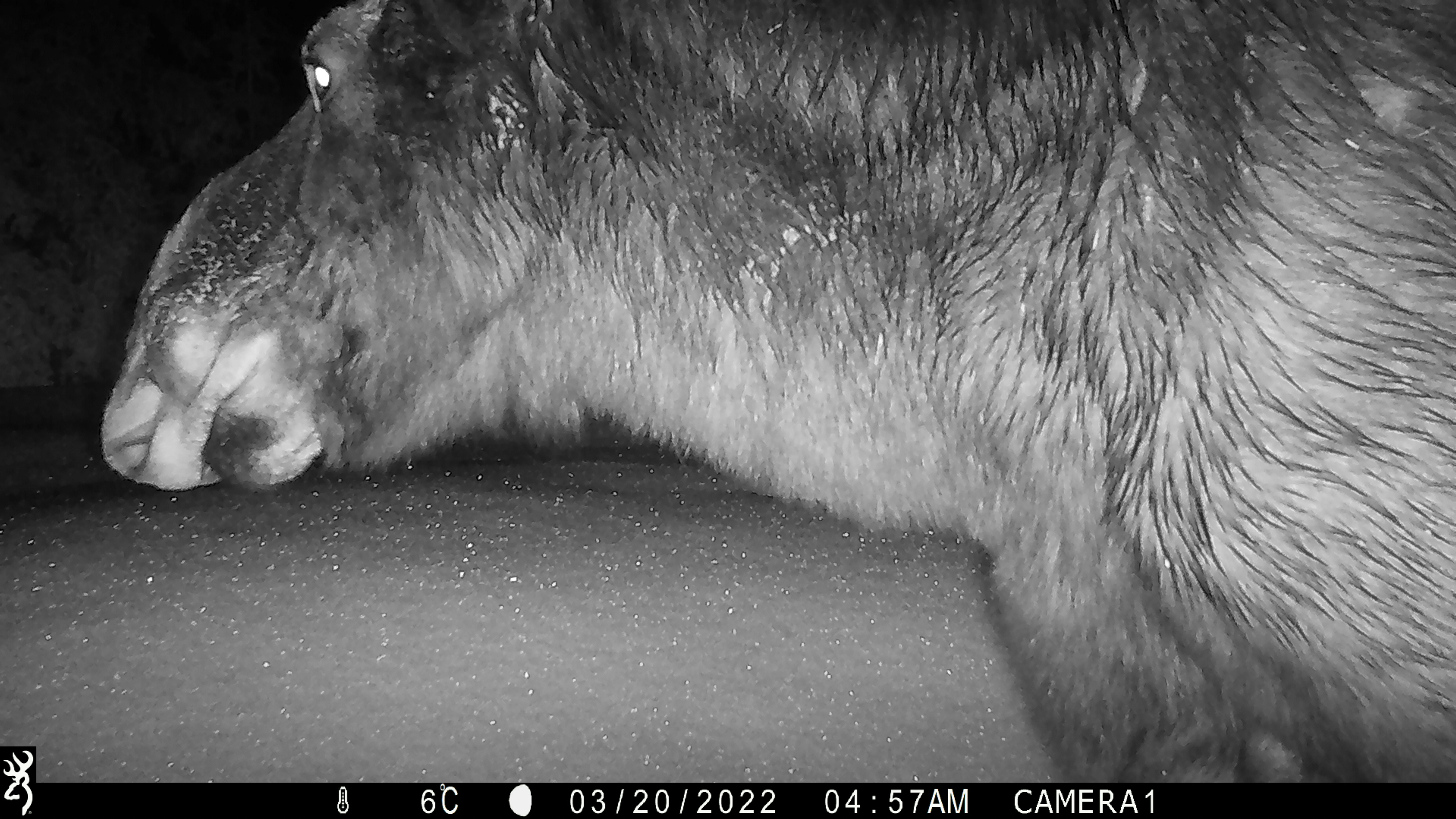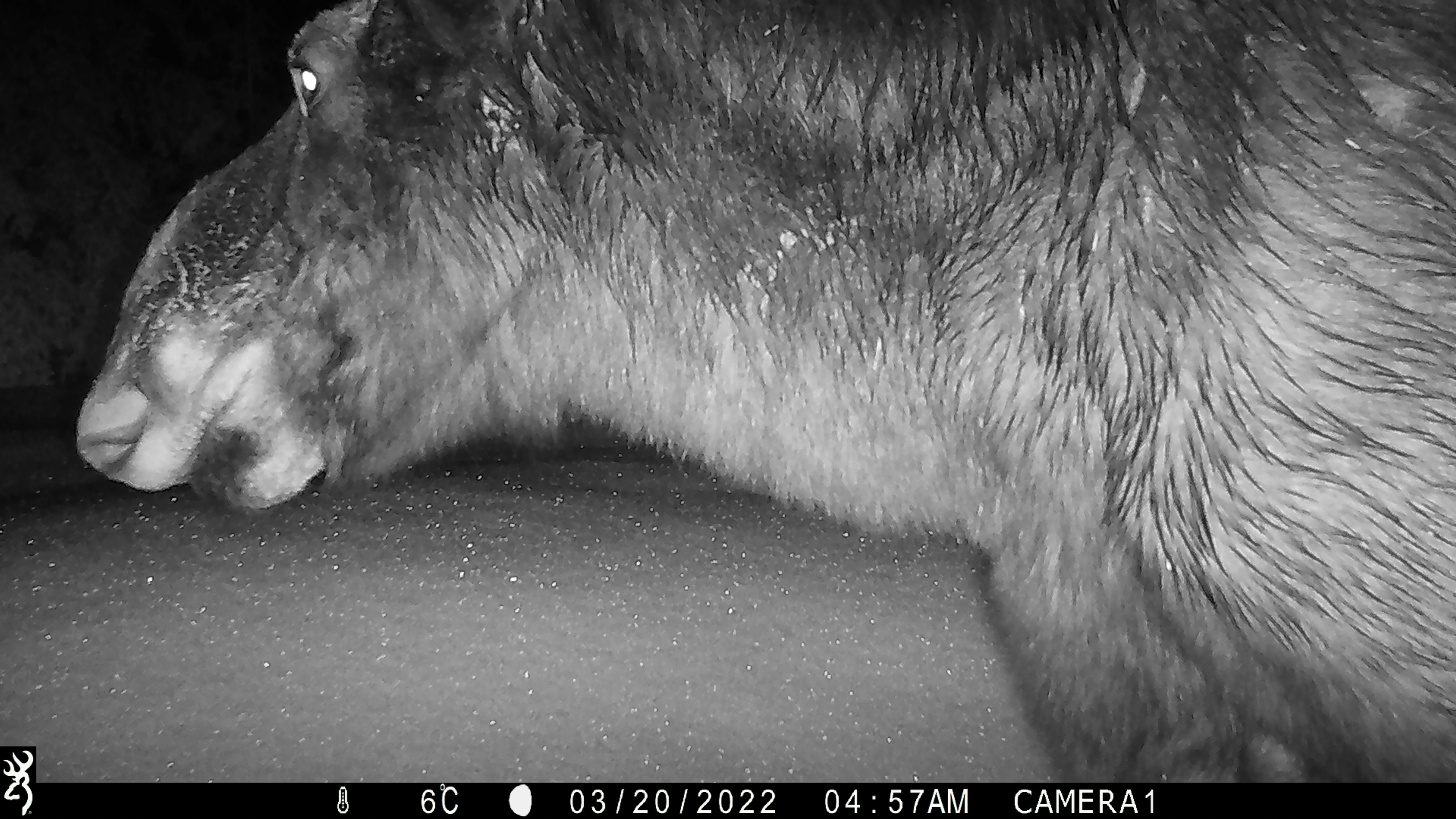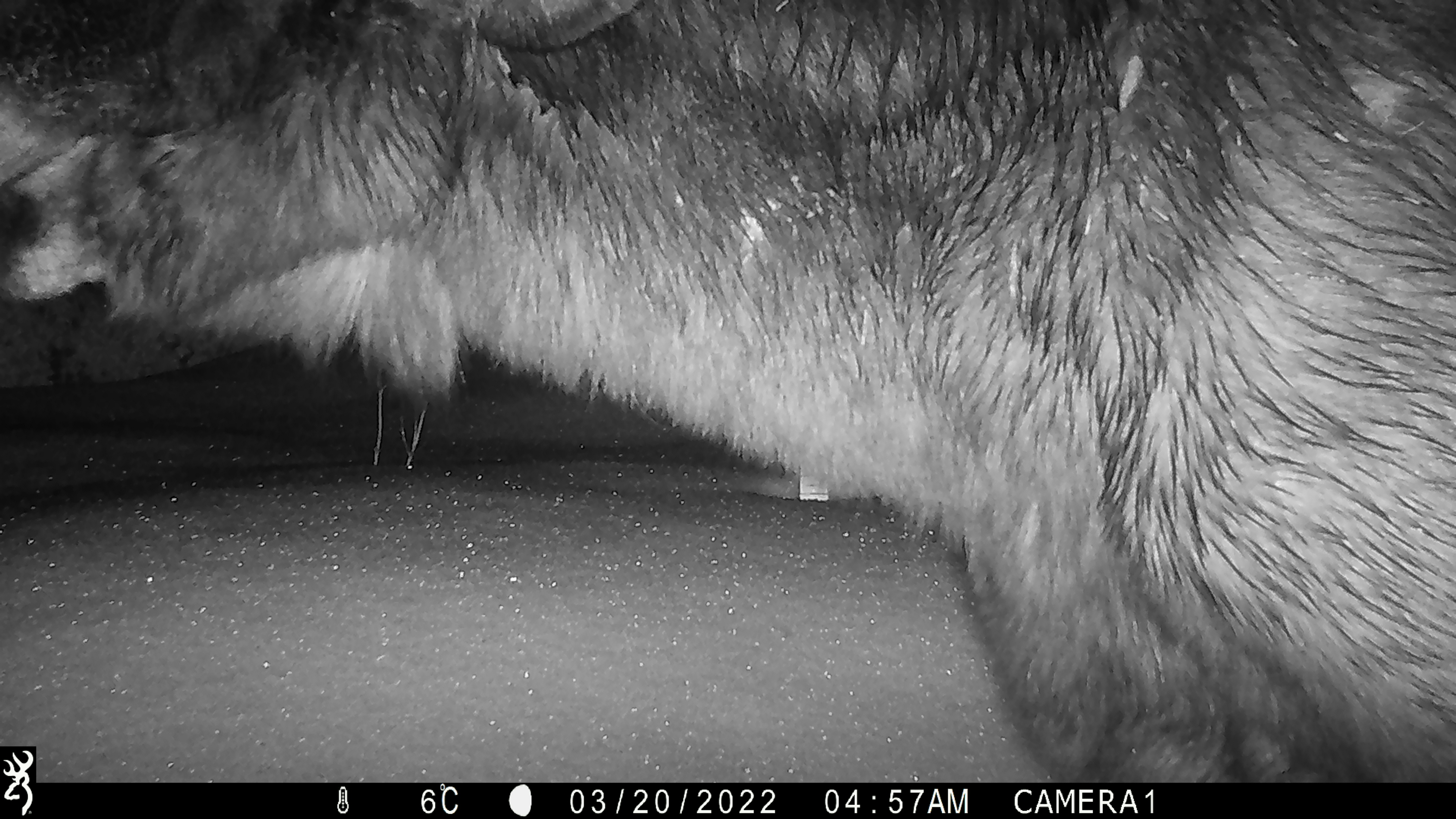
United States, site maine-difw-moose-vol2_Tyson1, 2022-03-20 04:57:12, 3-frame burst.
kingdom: Animalia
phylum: Chordata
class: Mammalia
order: Artiodactyla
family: Cervidae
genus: Alces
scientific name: Alces alces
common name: moose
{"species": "moose (Alces alces)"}